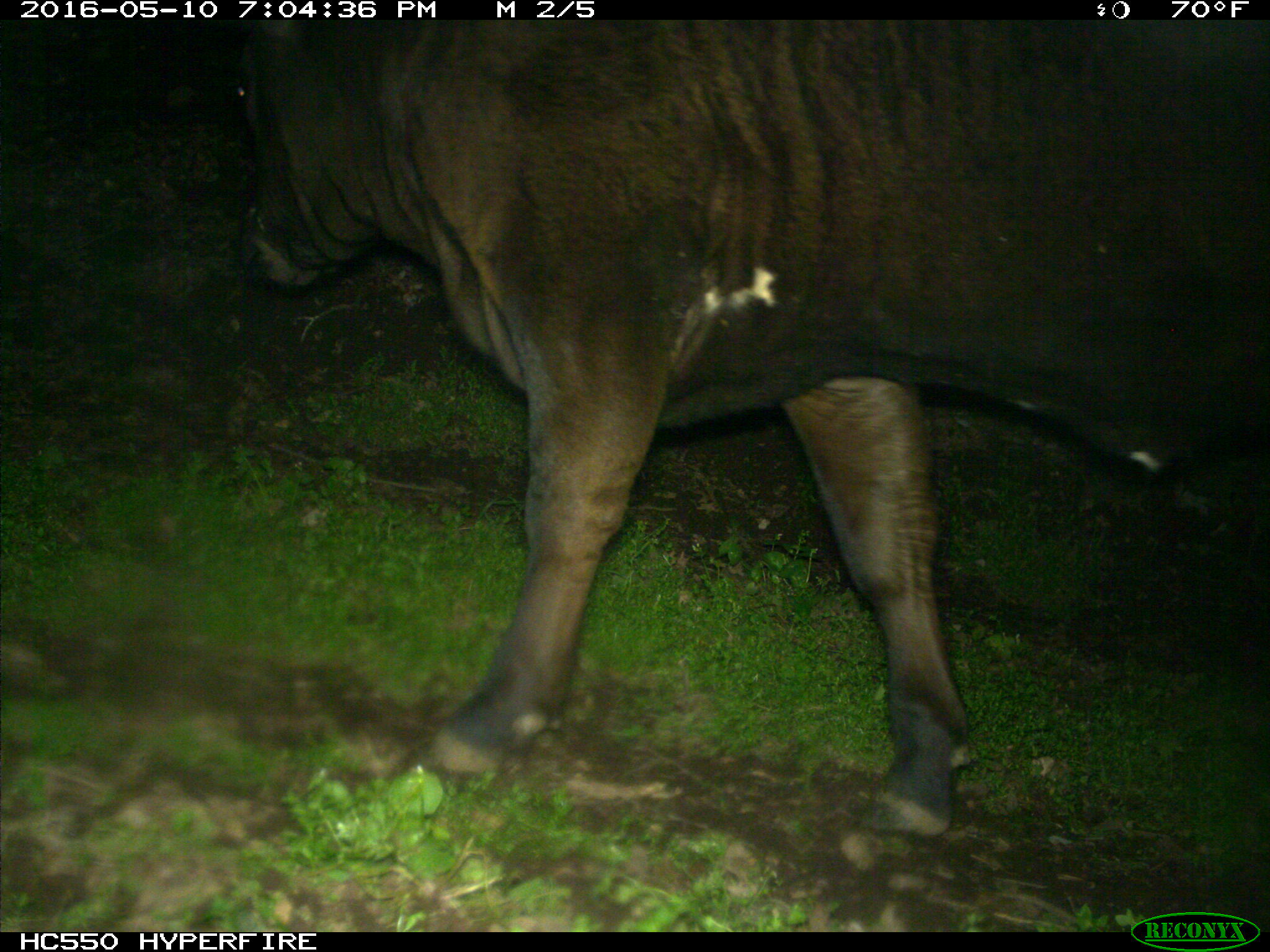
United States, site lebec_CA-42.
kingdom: Animalia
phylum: Chordata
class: Mammalia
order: Artiodactyla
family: Bovidae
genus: Bos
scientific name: Bos taurus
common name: domestic cow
Bos taurus (domestic cow).